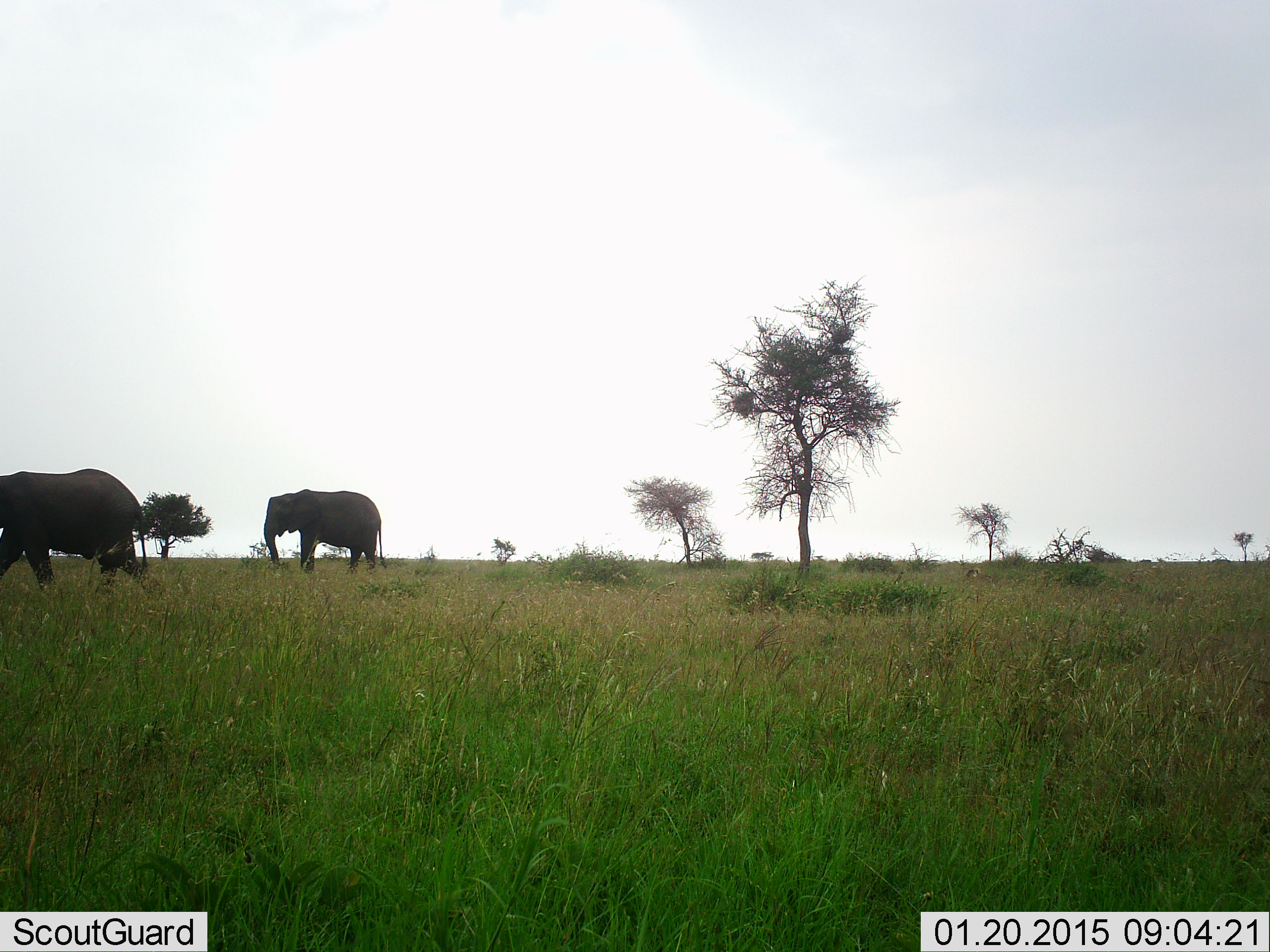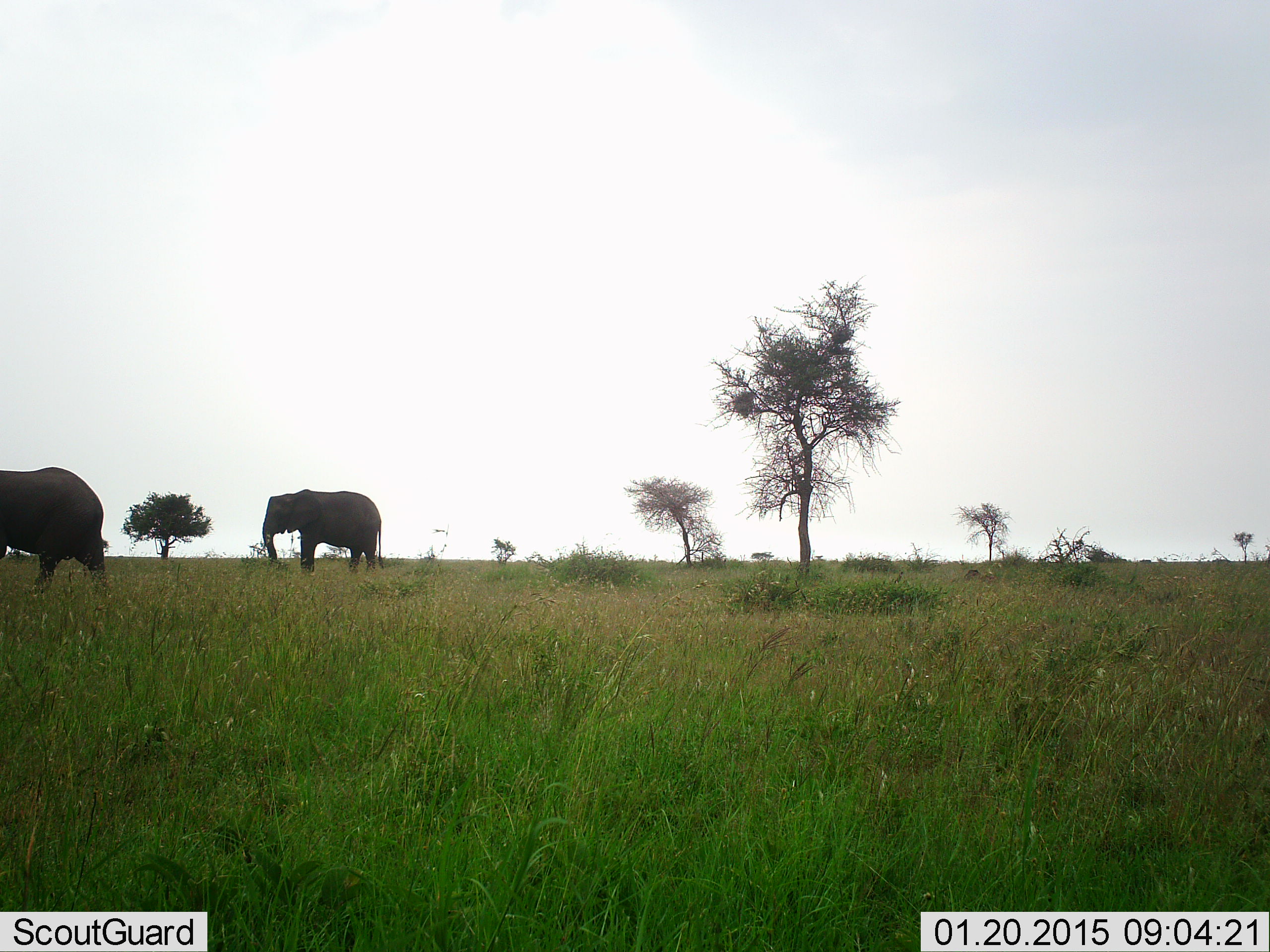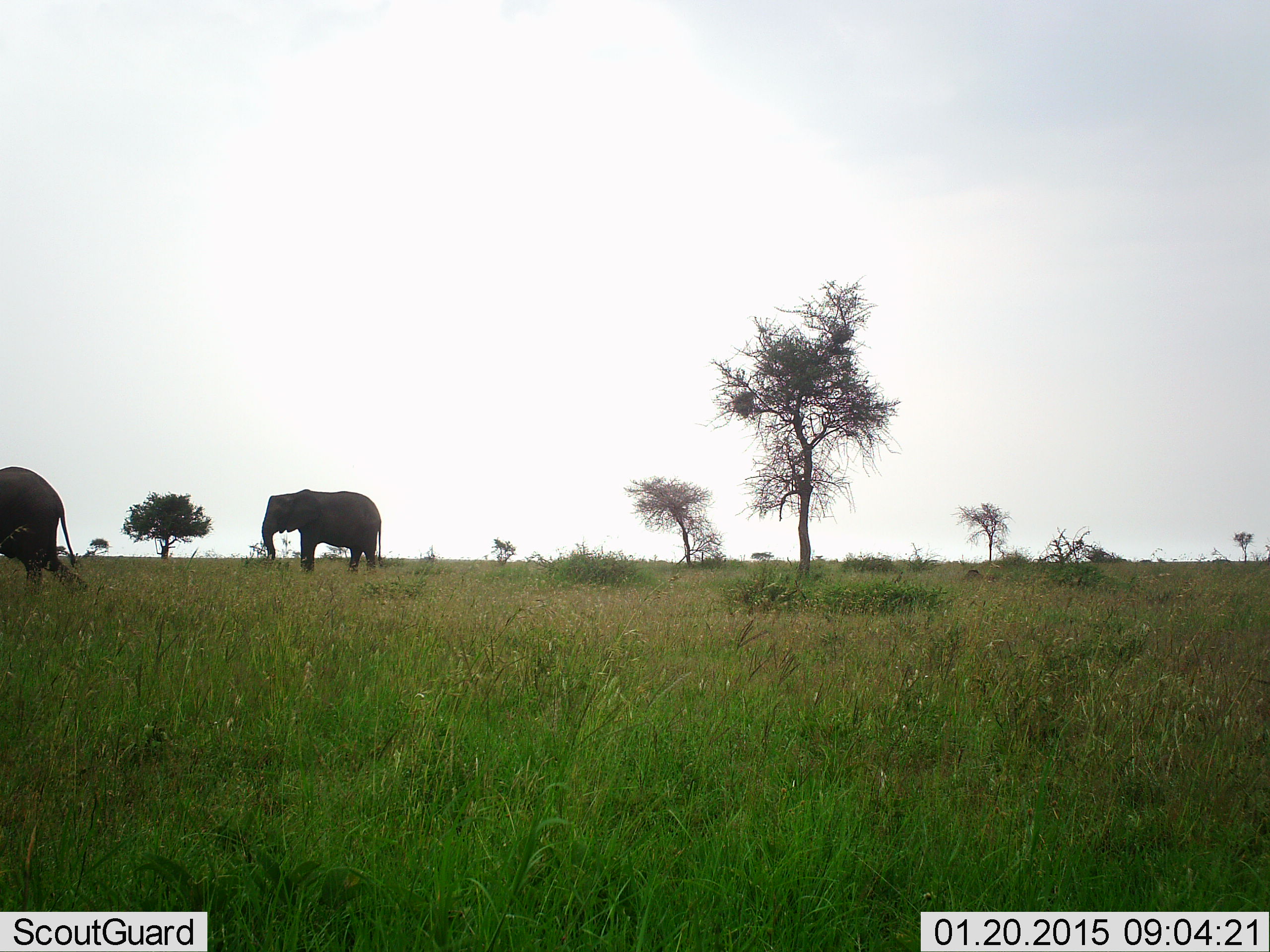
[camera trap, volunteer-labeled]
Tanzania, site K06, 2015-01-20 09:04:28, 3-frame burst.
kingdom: Animalia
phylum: Chordata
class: Mammalia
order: Proboscidea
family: Elephantidae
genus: Loxodonta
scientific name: Loxodonta africana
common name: african bush elephant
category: elephant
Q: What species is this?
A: Elephant (african bush elephant) (Loxodonta africana).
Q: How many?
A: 2.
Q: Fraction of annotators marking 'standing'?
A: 70%.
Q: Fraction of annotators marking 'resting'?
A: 0%.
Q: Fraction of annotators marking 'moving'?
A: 80%.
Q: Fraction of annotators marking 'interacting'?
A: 10%.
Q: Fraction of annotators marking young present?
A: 0%.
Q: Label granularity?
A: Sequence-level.